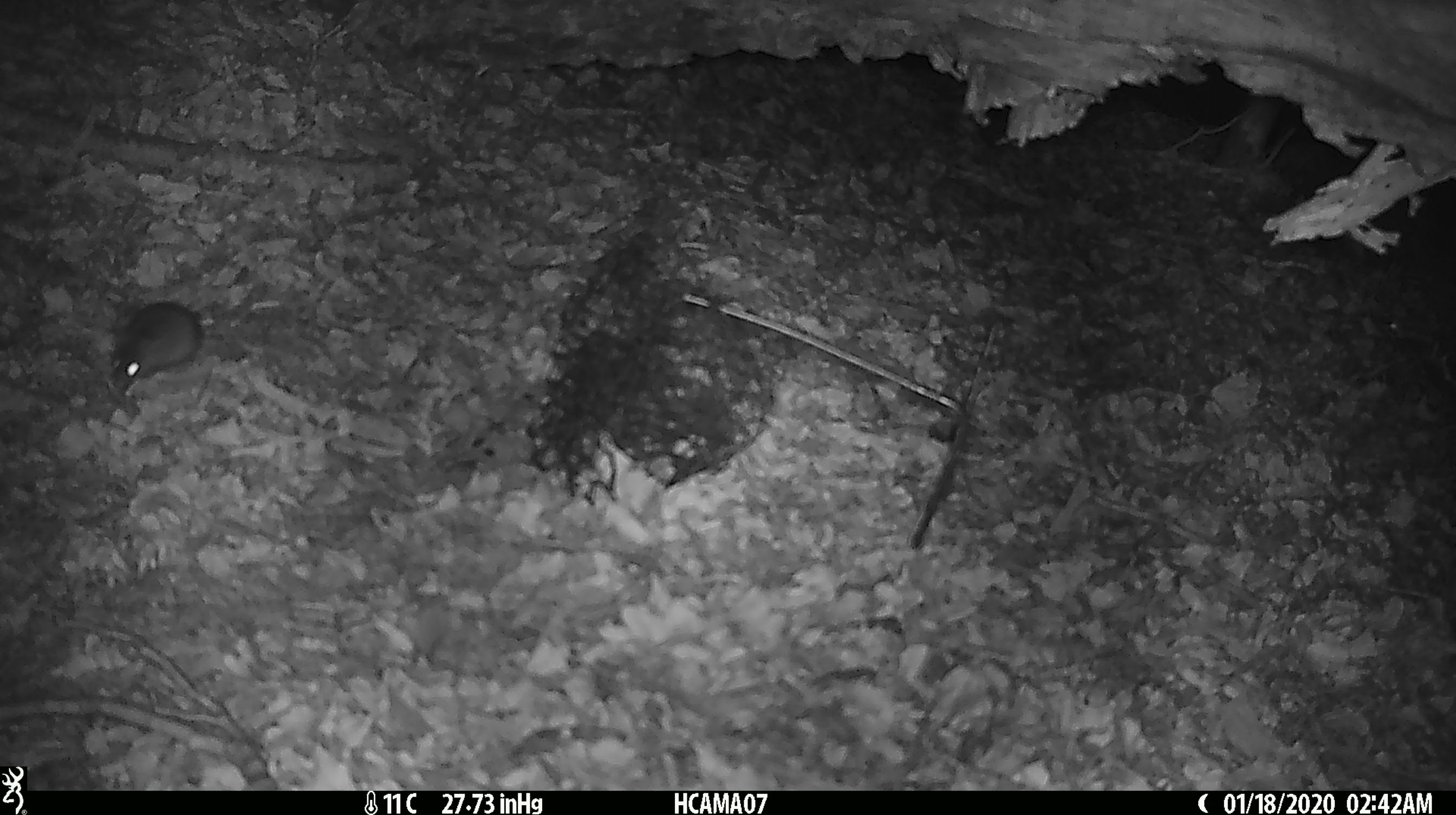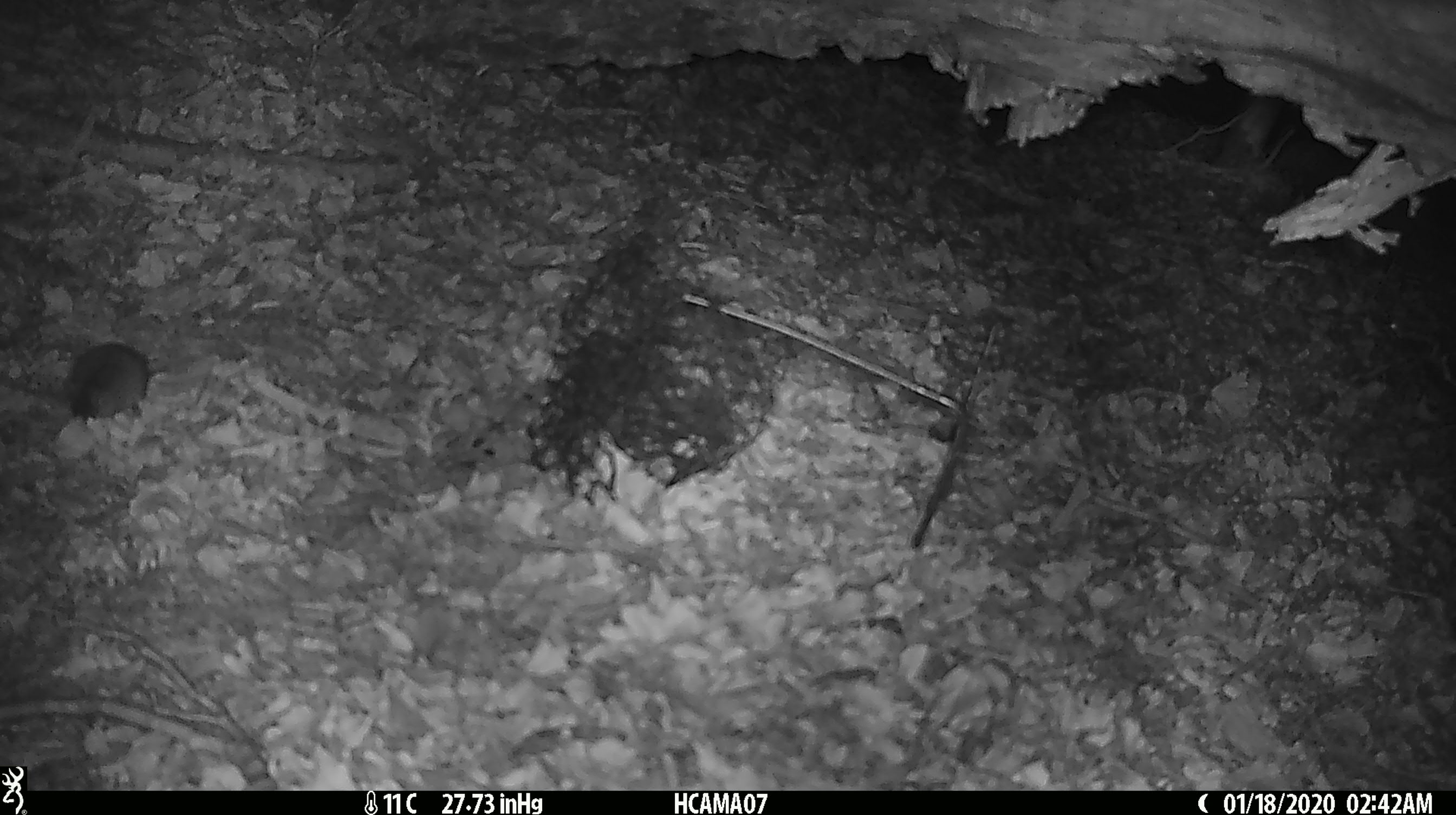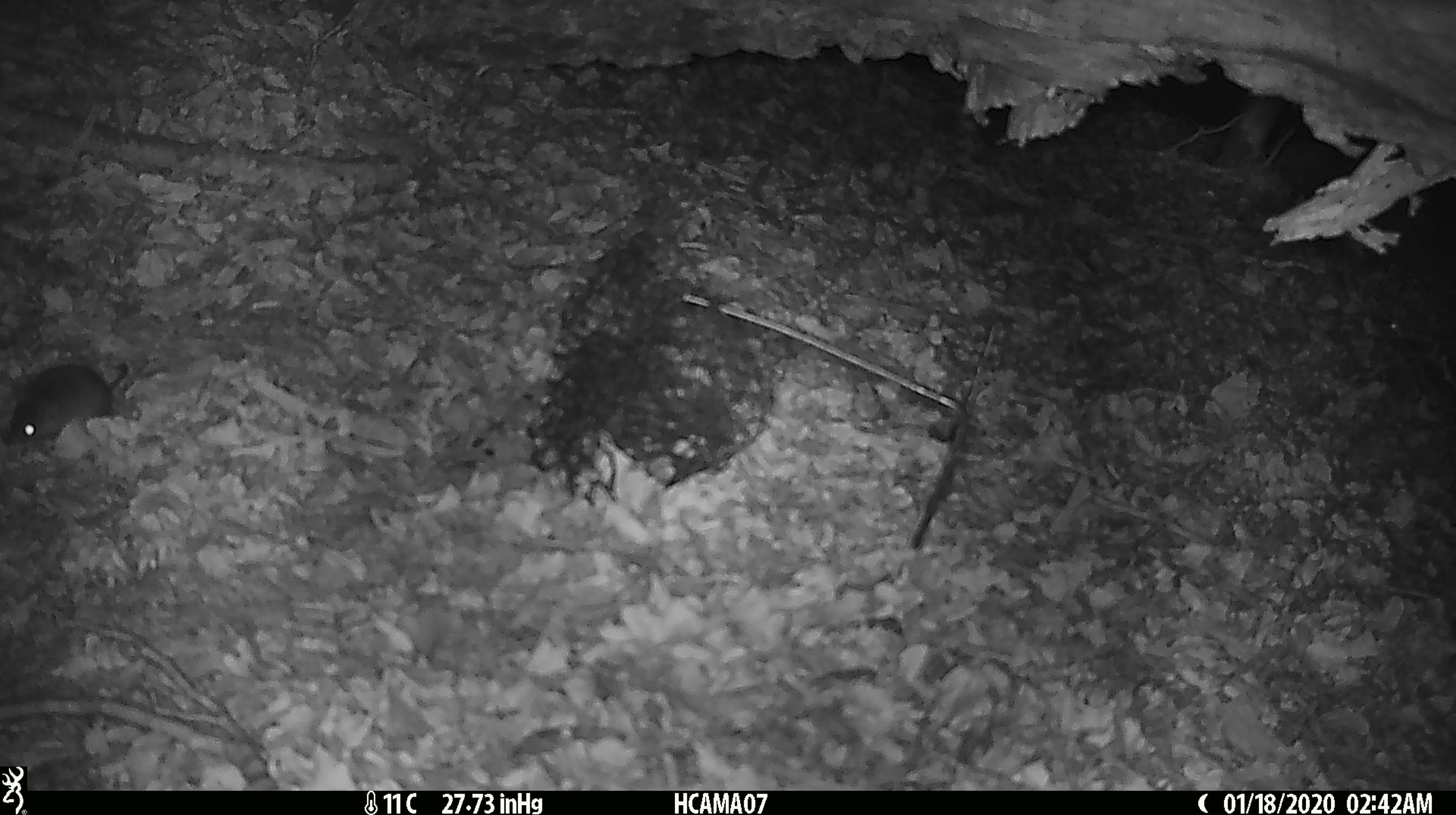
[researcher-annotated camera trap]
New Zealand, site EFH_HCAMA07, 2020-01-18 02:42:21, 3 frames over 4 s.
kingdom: Animalia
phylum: Chordata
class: Mammalia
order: Rodentia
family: Muridae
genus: Mus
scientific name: Mus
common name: mouse